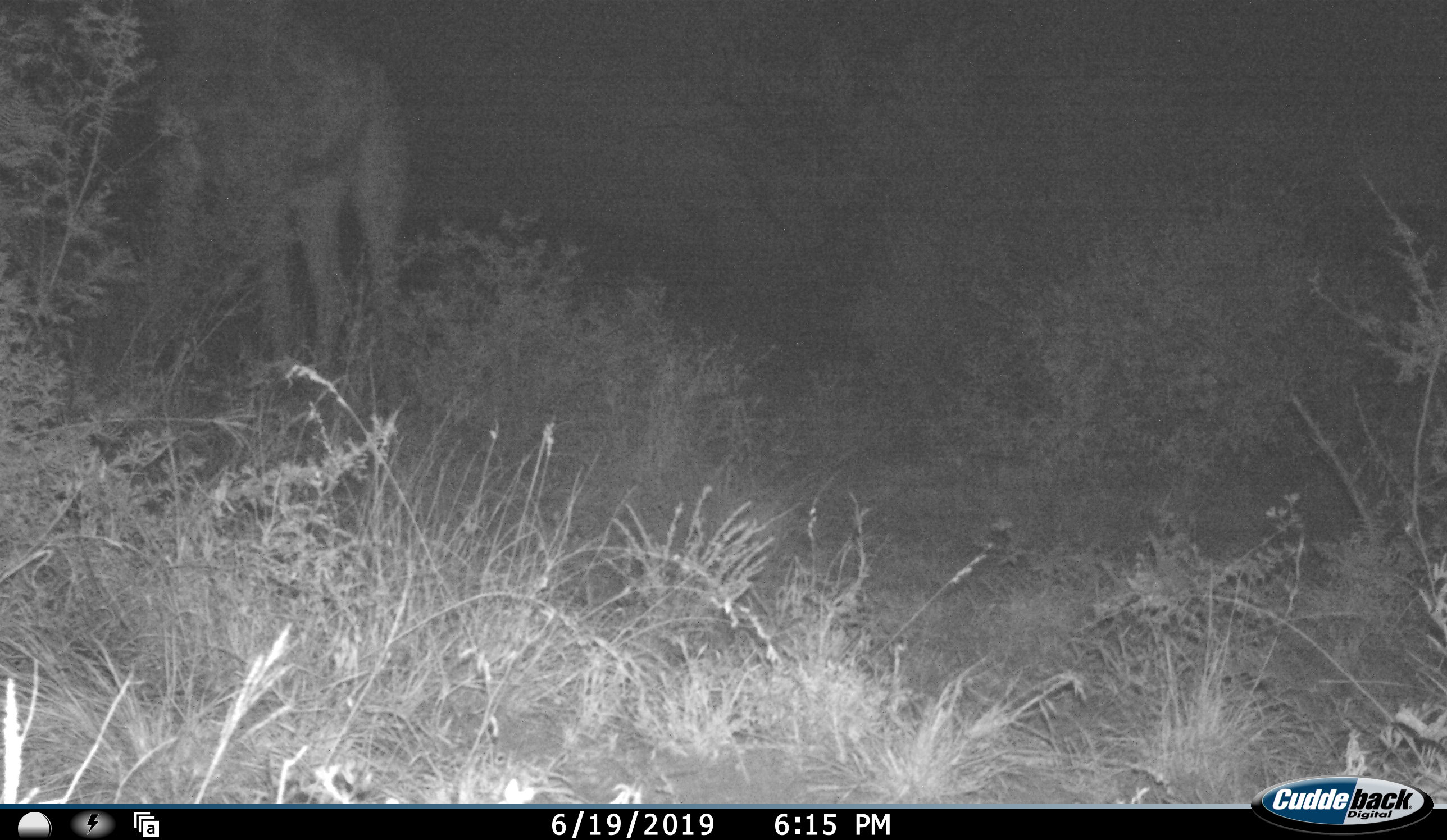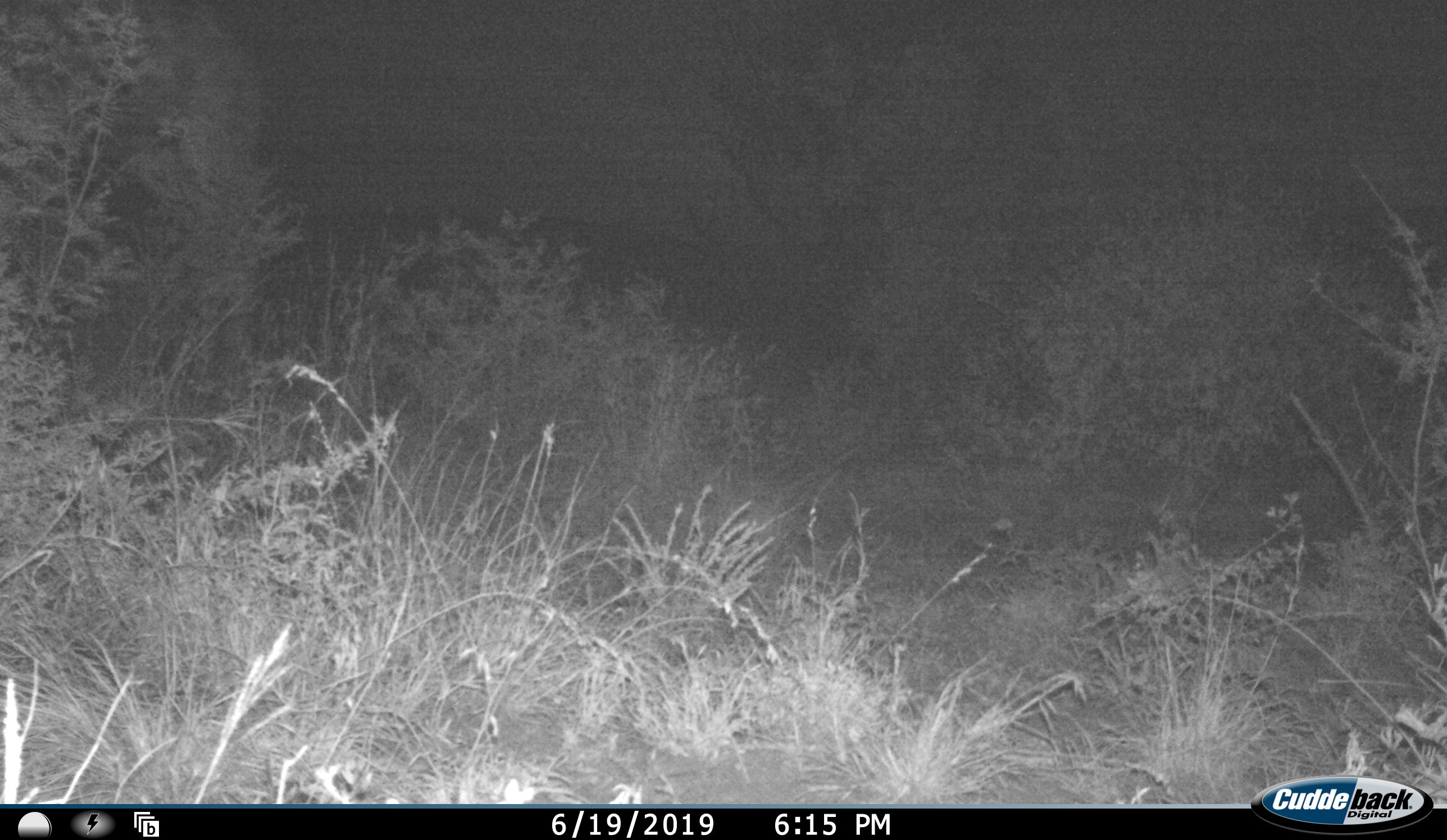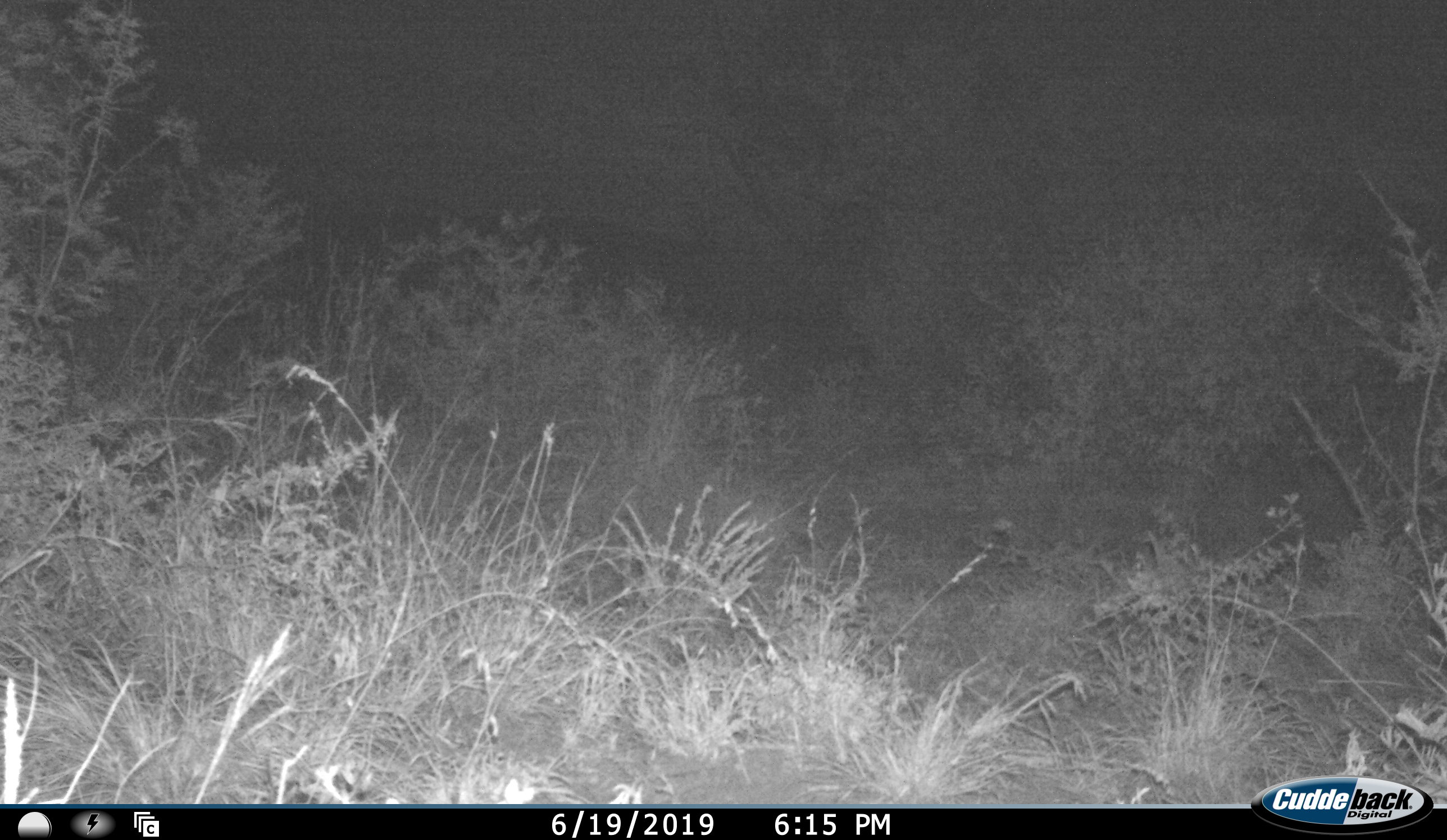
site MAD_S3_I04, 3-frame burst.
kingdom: Animalia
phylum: Chordata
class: Mammalia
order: Artiodactyla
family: Giraffidae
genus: Giraffa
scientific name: Giraffa camelopardalis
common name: giraffe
Giraffe (Giraffa camelopardalis), count 1. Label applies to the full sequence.